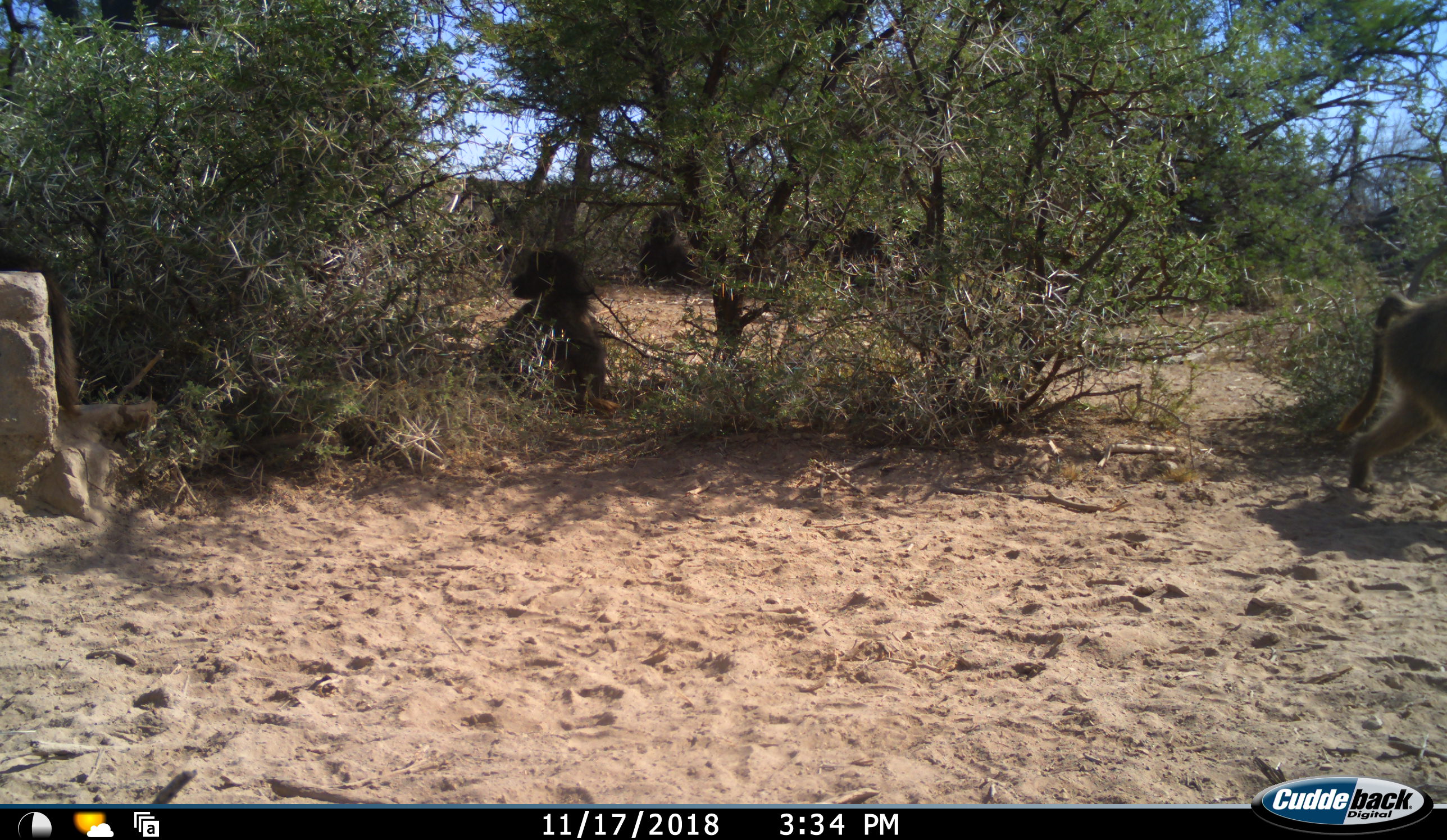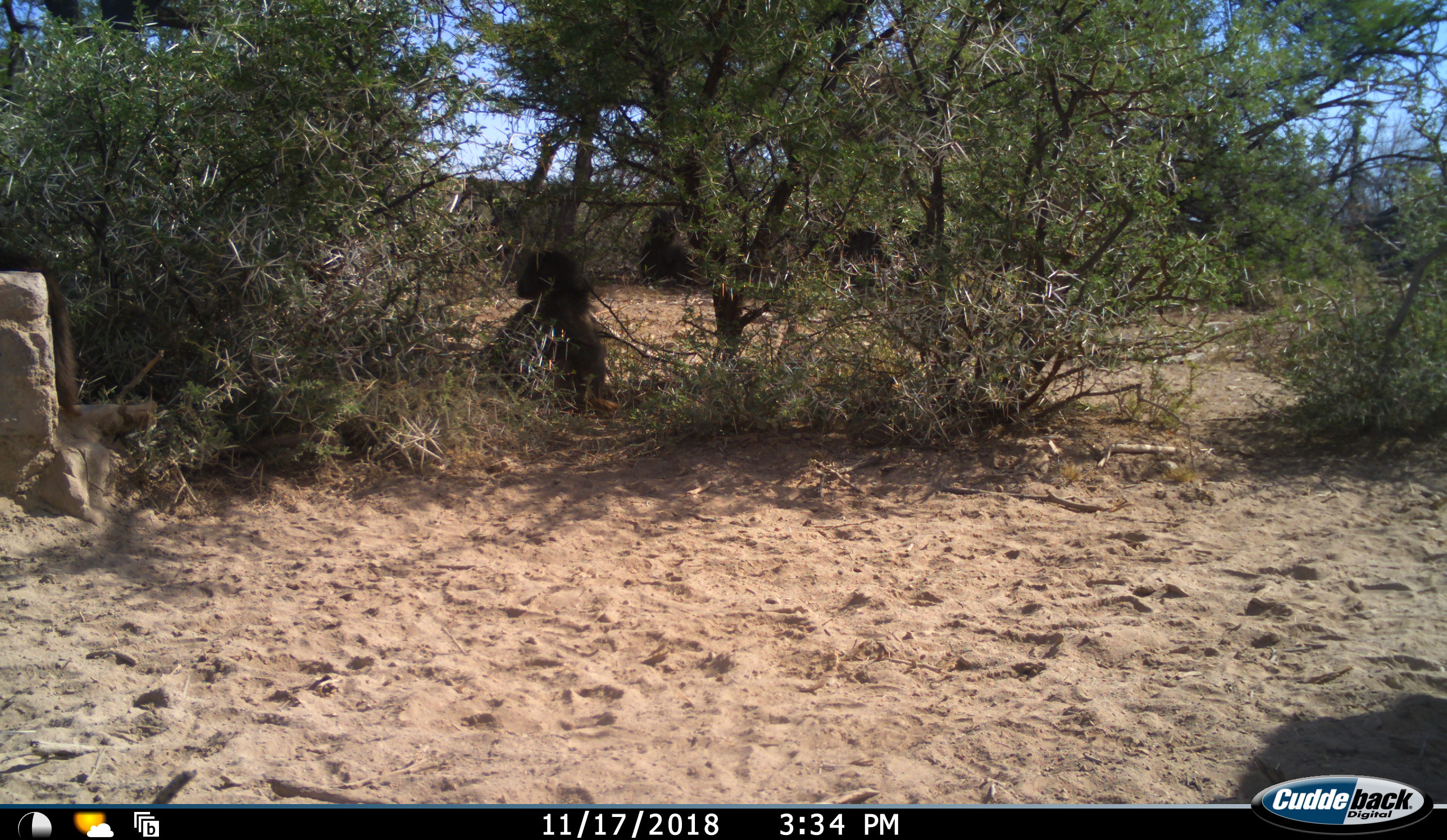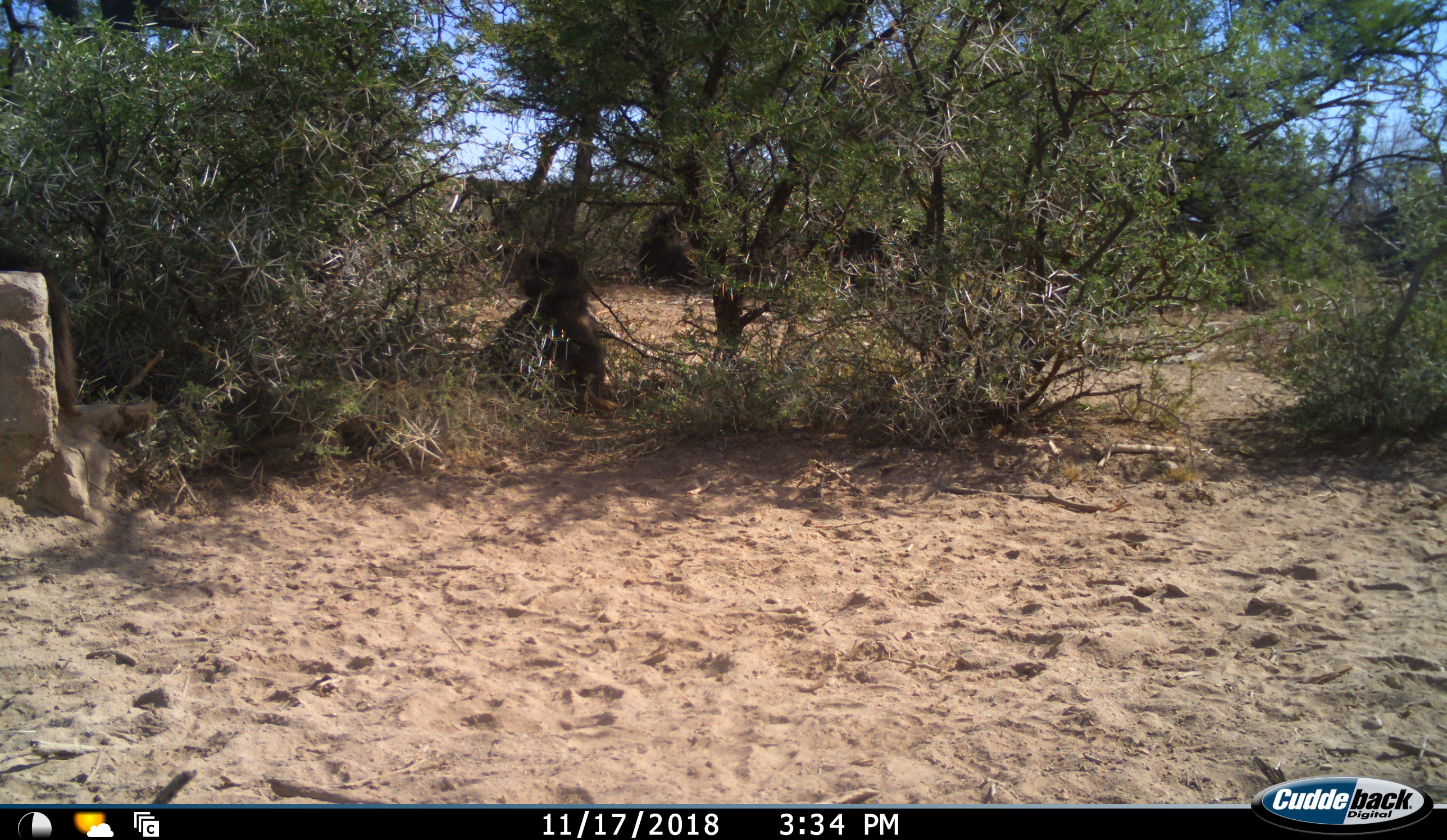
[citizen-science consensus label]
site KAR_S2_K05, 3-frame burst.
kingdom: Animalia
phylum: Chordata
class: Mammalia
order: Primates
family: Cercopithecidae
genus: Papio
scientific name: Papio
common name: baboon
Baboon (Papio), count 3. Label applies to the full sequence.